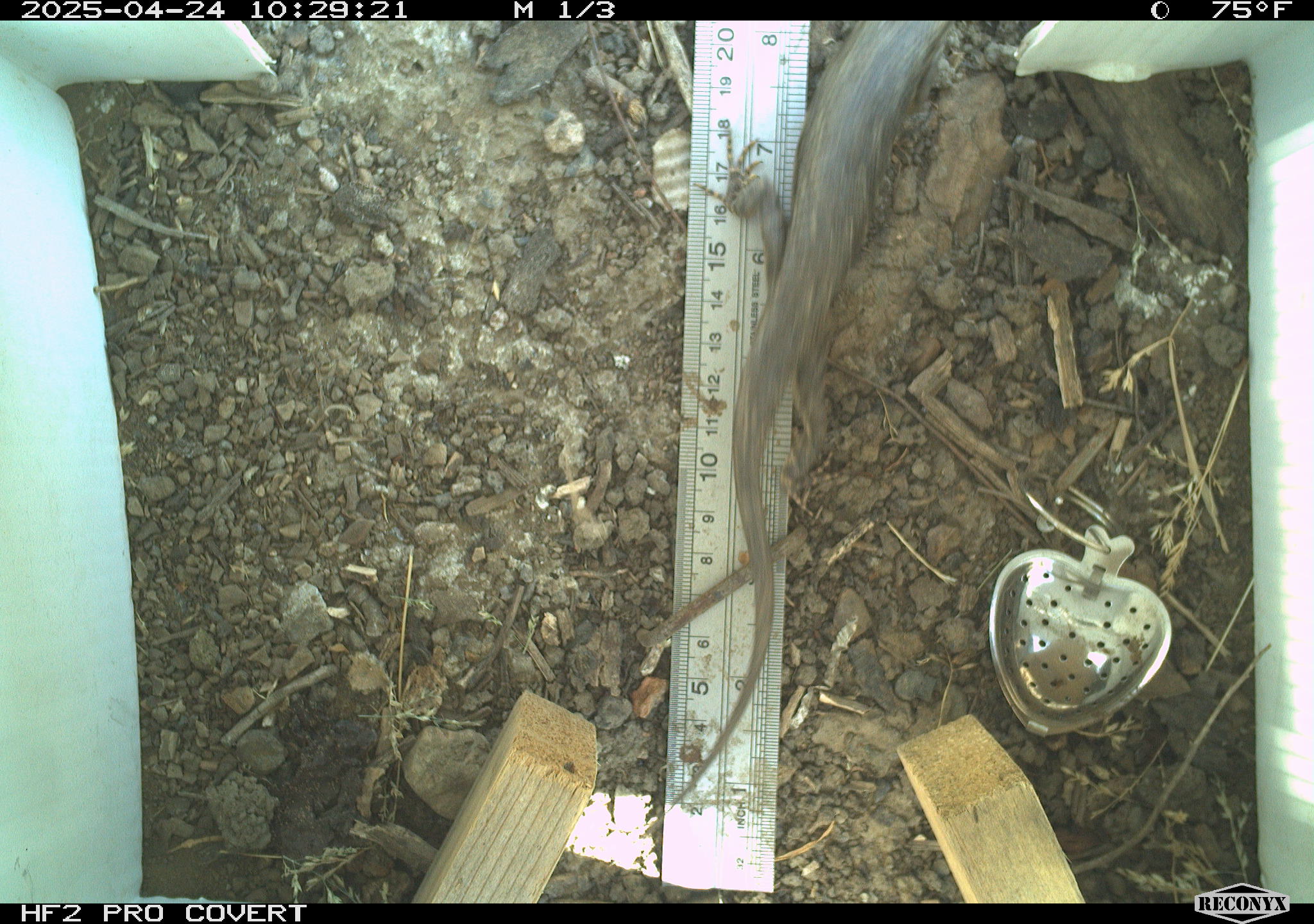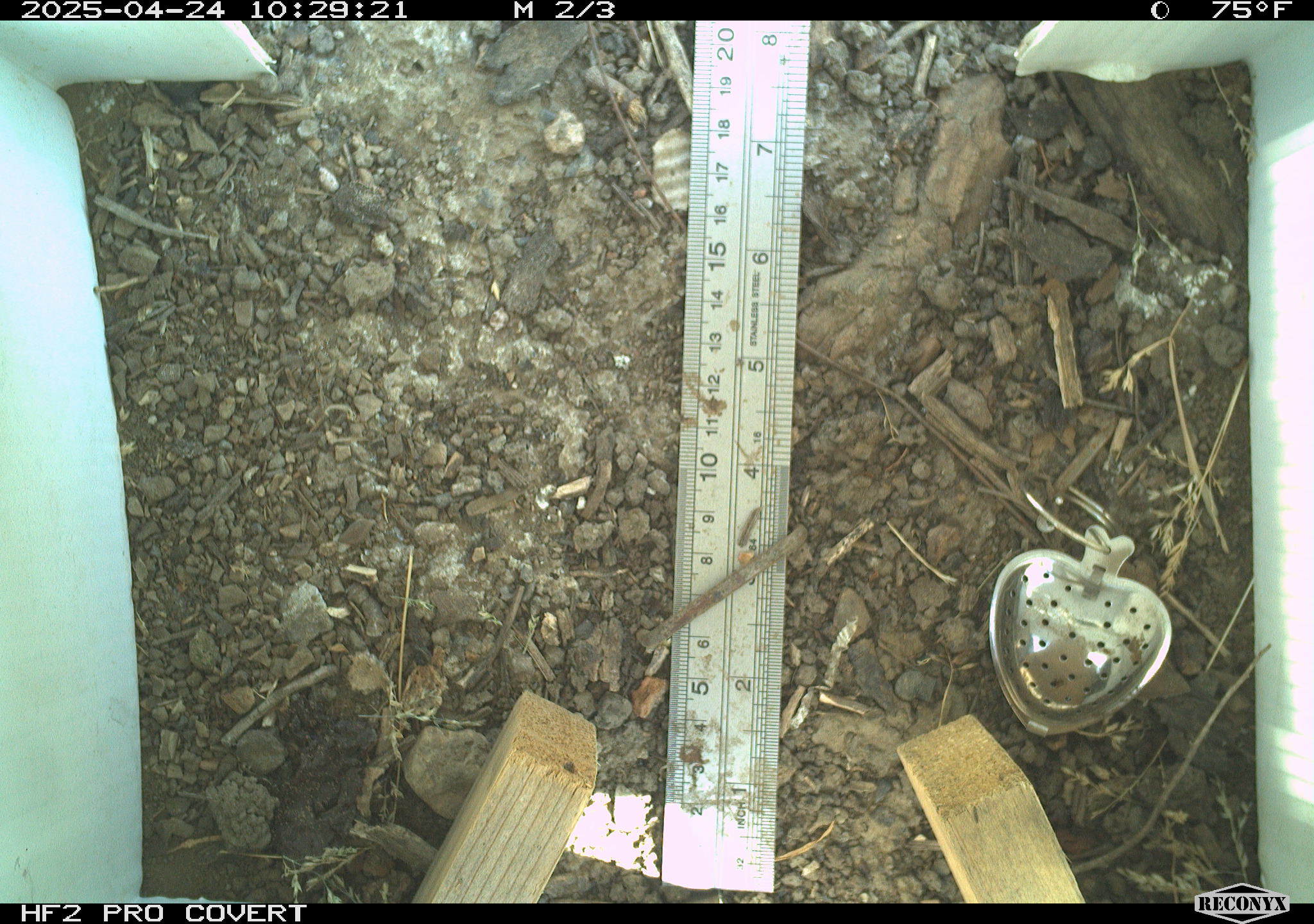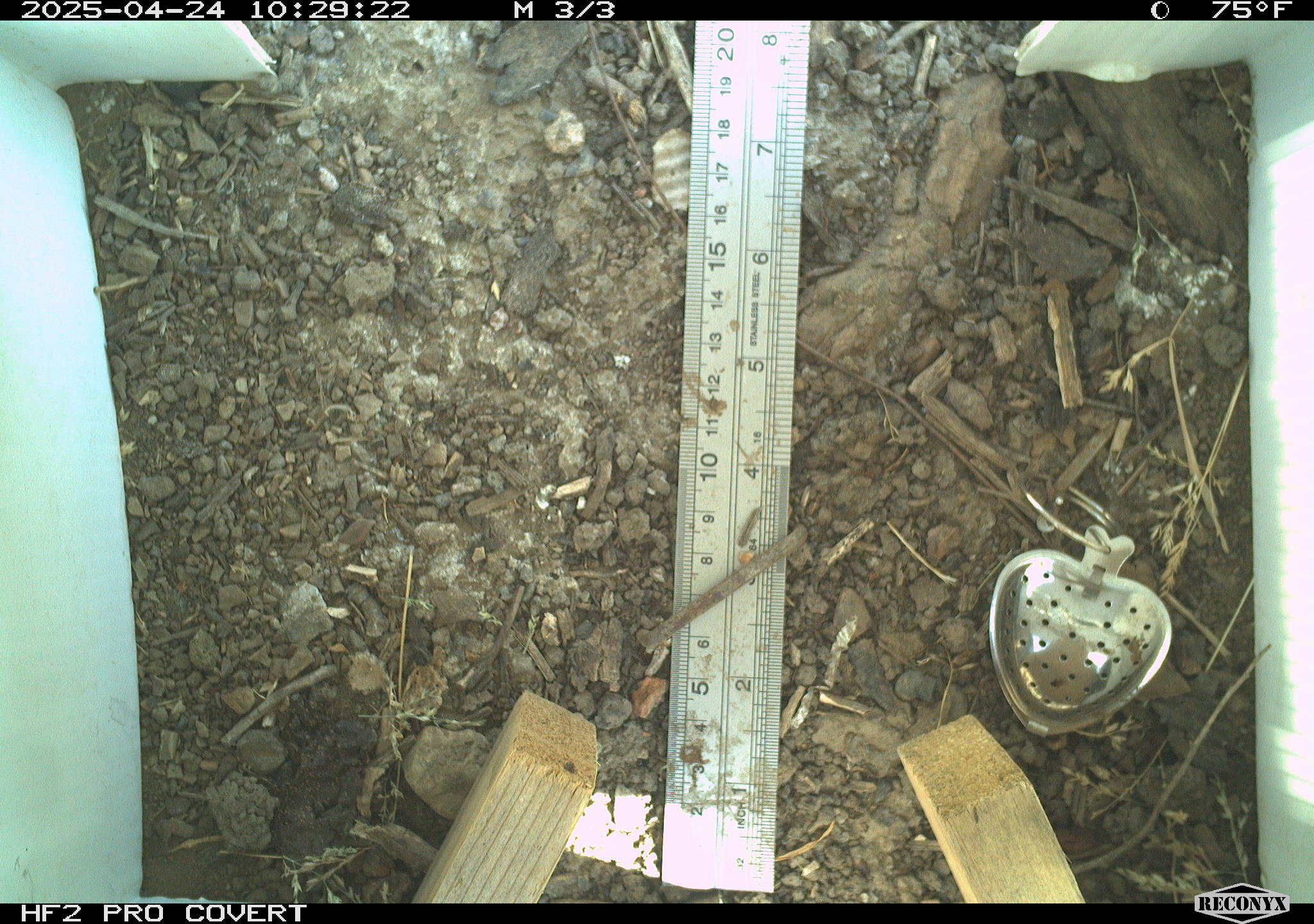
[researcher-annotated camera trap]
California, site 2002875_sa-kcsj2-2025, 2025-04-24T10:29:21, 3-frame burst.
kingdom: Animalia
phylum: Chordata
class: Reptilia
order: Squamata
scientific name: Squamata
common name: lizards and snakes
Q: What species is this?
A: Lizards and snakes (Squamata).